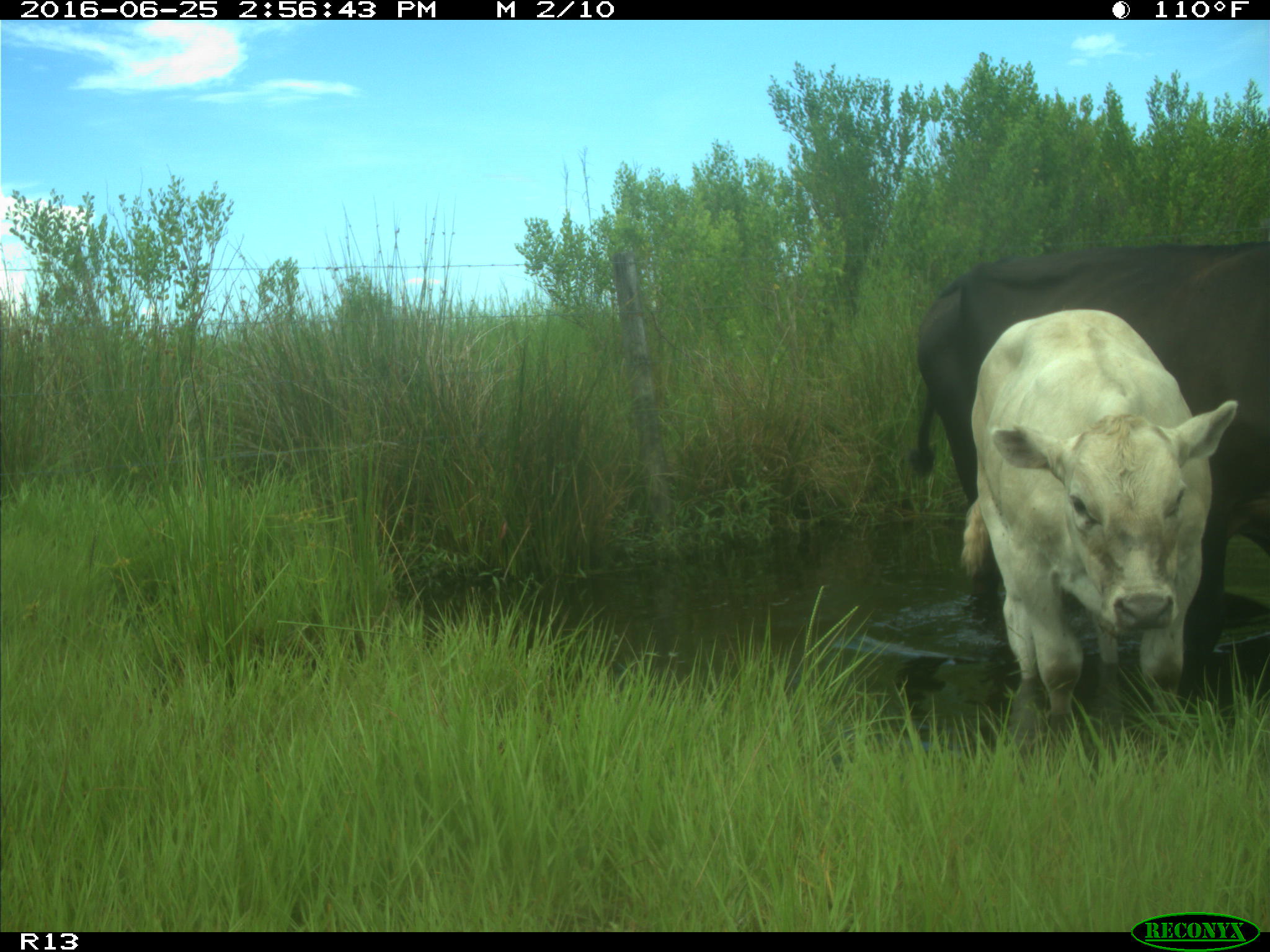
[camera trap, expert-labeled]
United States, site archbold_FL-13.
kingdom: Animalia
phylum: Chordata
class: Mammalia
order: Artiodactyla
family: Bovidae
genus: Bos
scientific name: Bos taurus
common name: domestic cow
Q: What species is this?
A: Bos taurus (domestic cow).